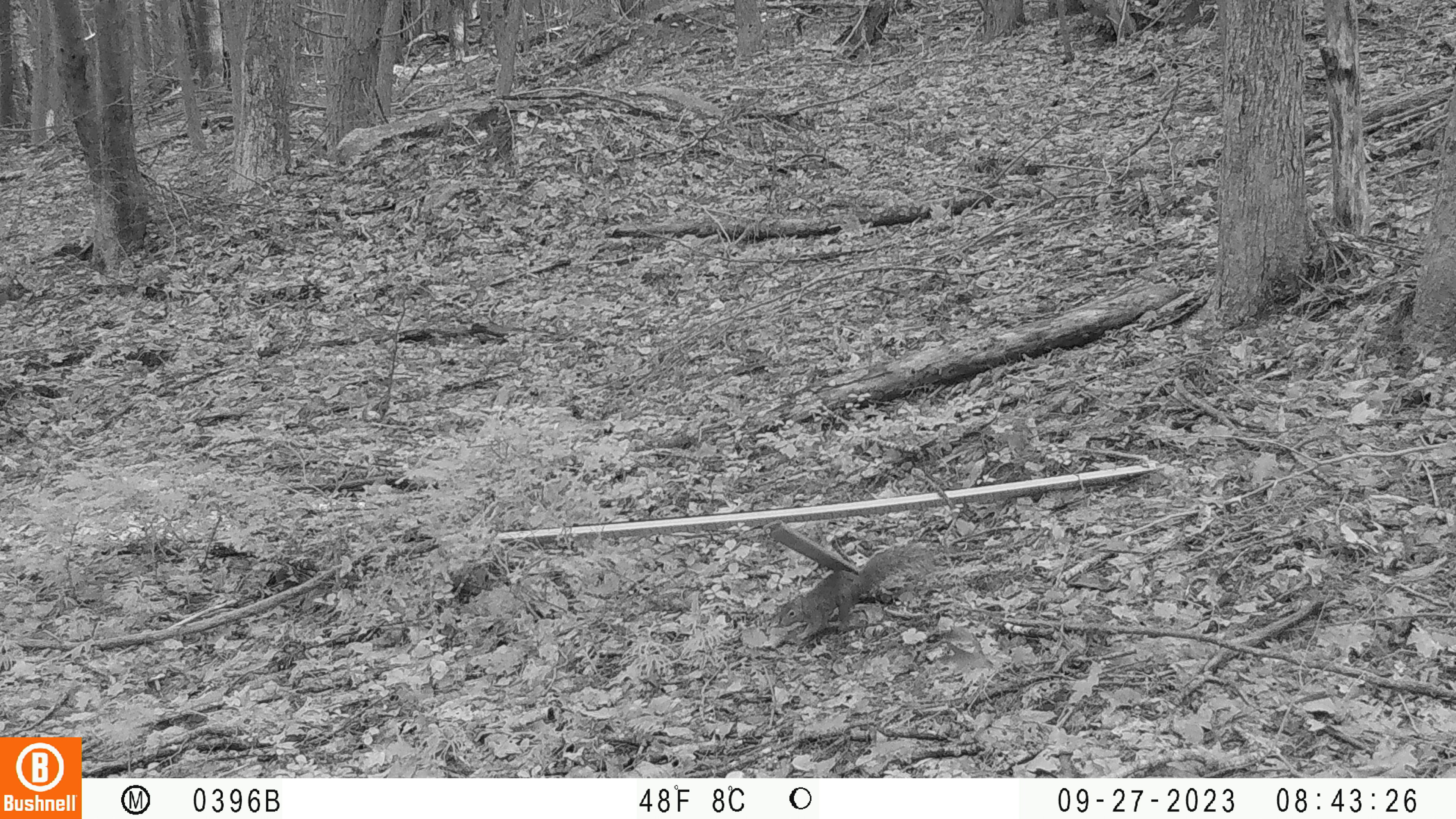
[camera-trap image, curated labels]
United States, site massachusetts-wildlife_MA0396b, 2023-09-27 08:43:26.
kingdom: Animalia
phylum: Chordata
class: Mammalia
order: Rodentia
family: Sciuridae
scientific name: Sciuridae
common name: squirrel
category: squirrel sp.